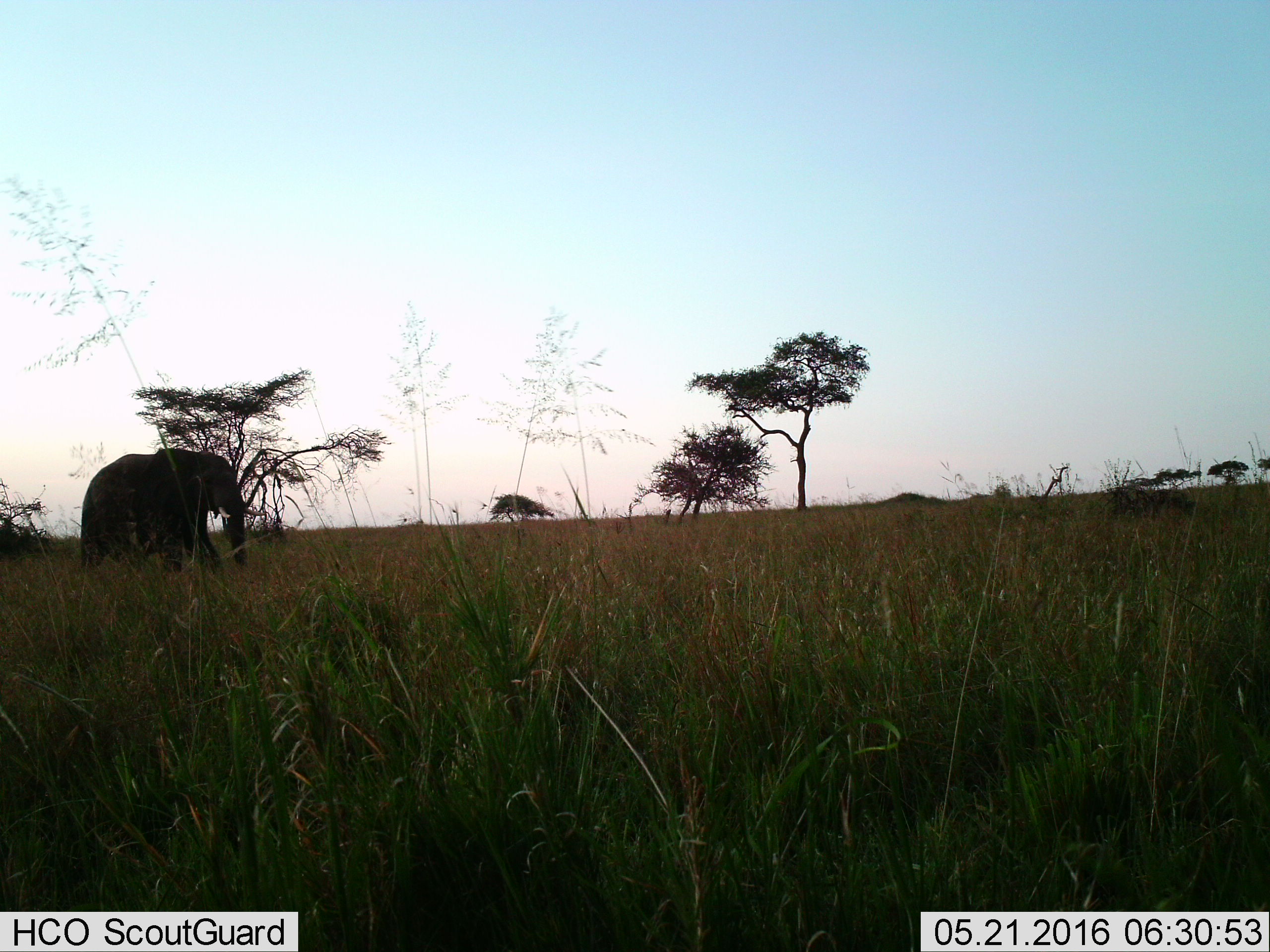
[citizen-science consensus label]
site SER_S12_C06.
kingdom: Animalia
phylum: Chordata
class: Mammalia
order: Proboscidea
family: Elephantidae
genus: Loxodonta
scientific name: Loxodonta africana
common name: african bush elephant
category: elephant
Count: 1.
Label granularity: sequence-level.